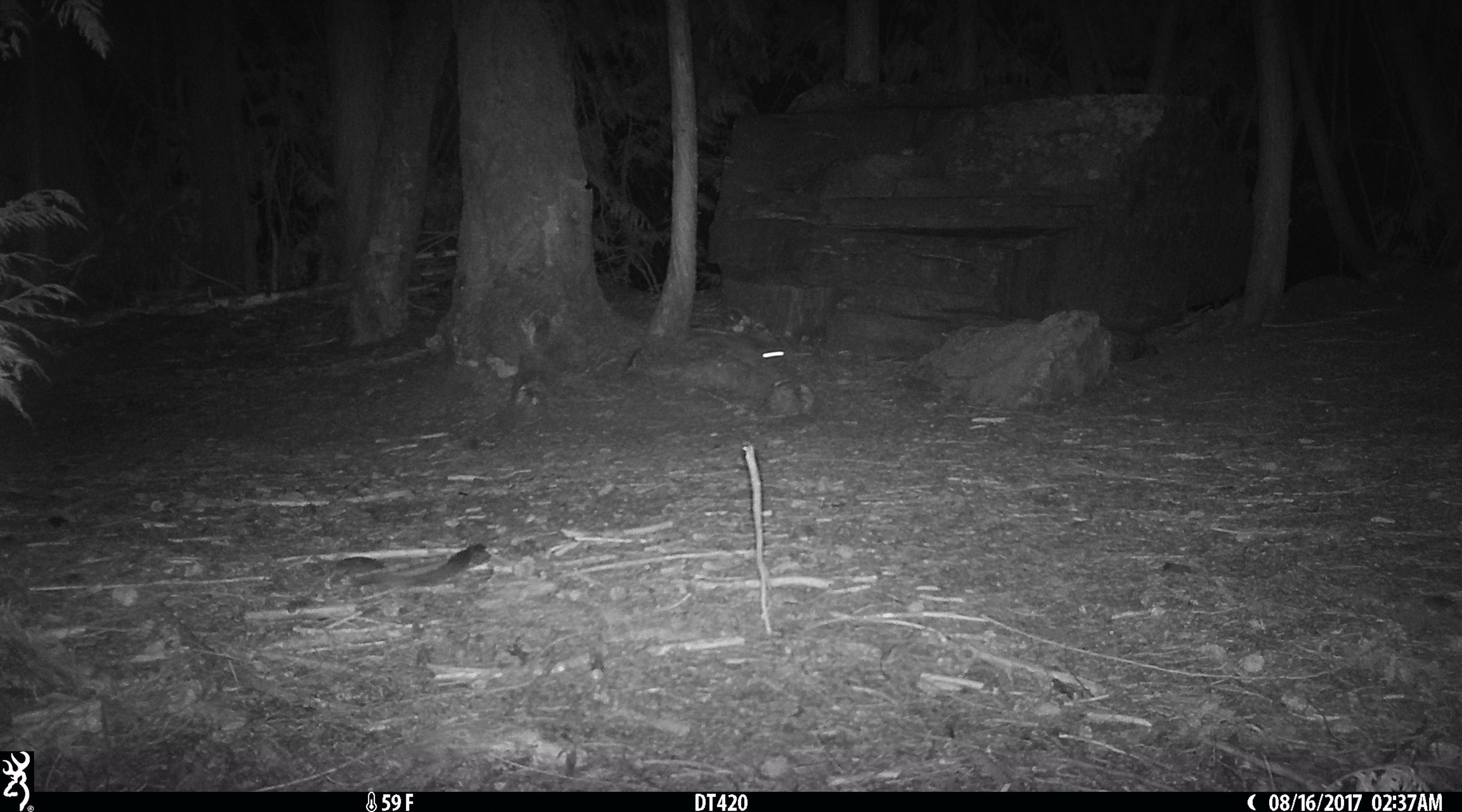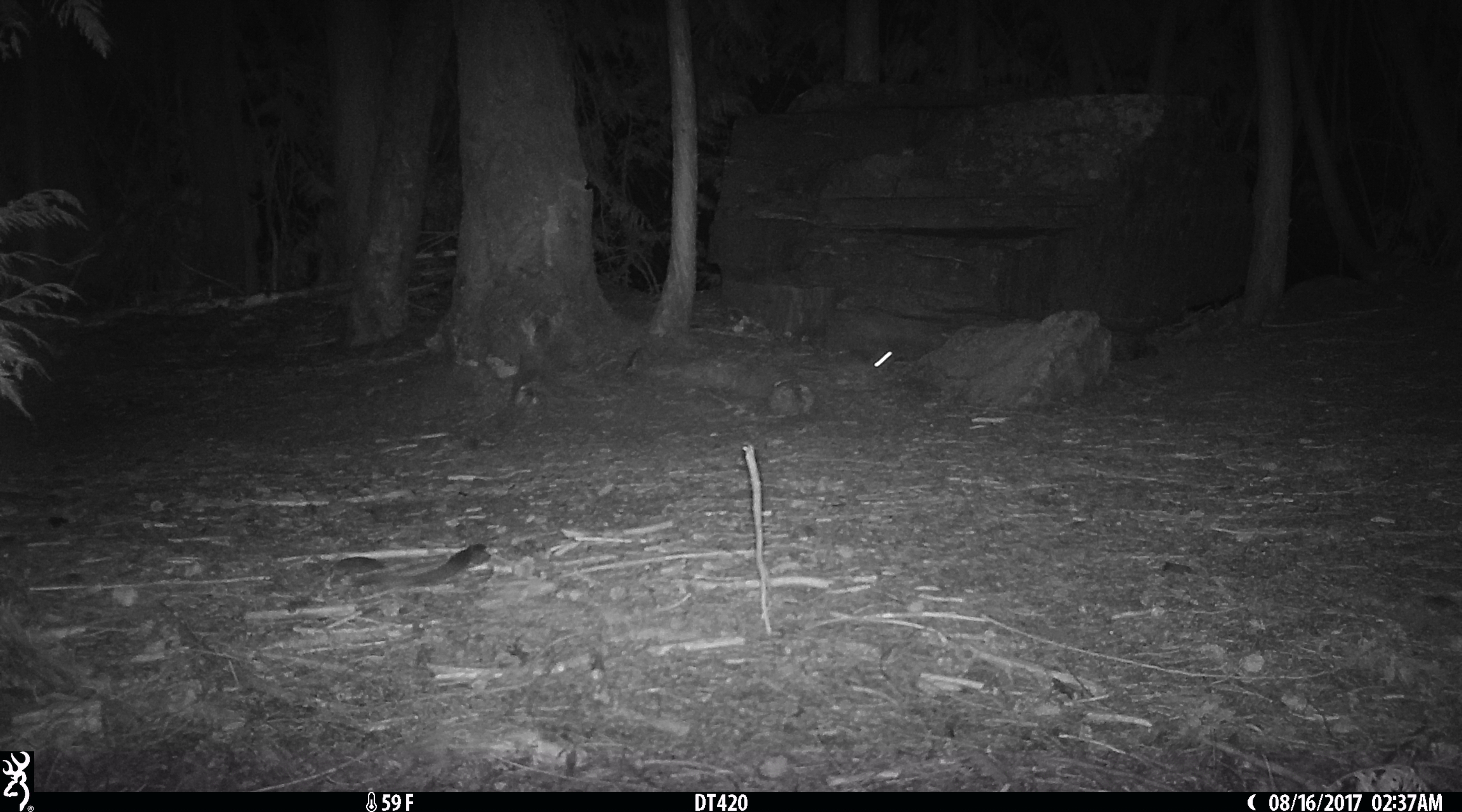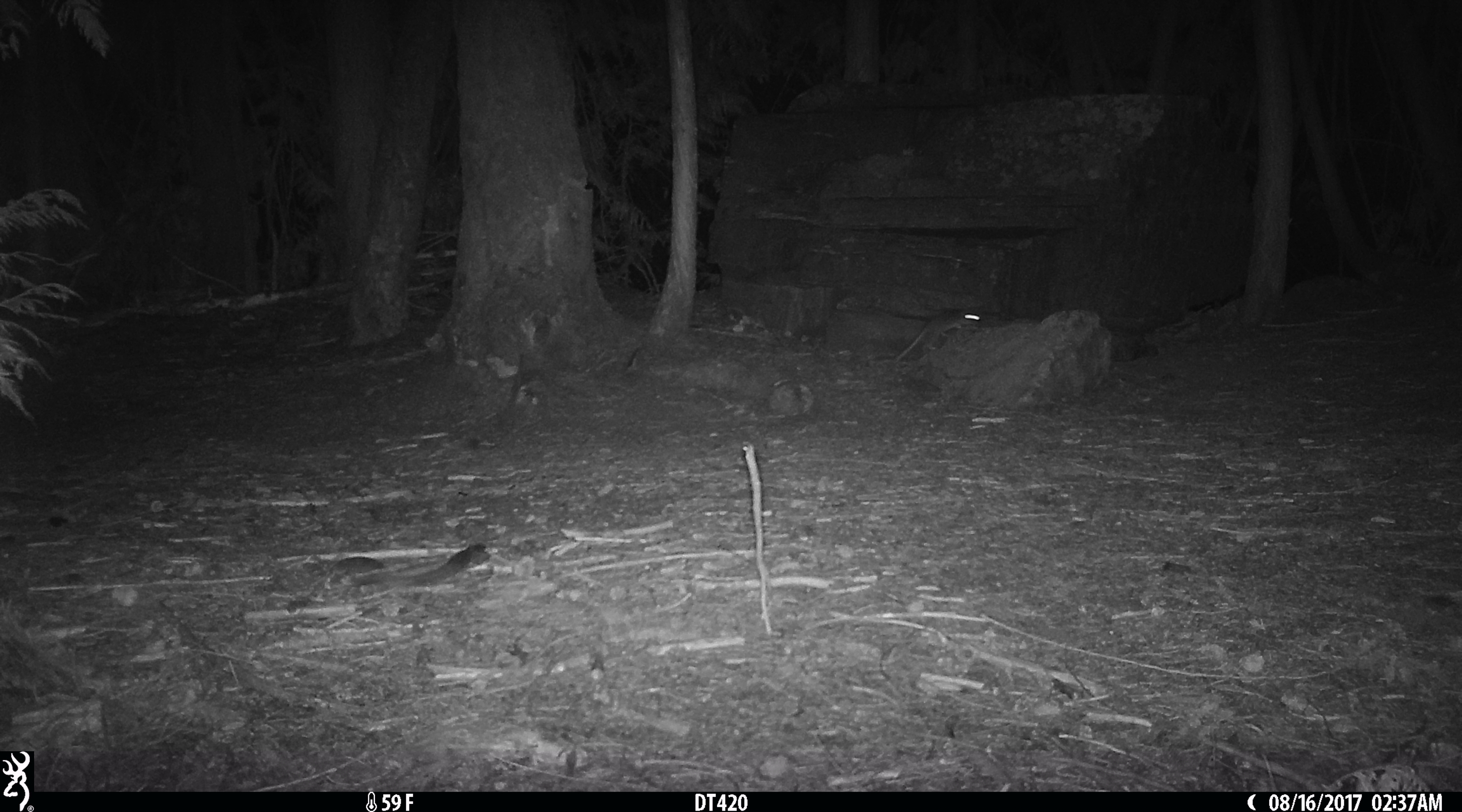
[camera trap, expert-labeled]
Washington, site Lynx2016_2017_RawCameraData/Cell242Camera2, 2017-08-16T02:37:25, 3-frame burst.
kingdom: Animalia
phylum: Chordata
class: Mammalia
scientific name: Mammalia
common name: small mammal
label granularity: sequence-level